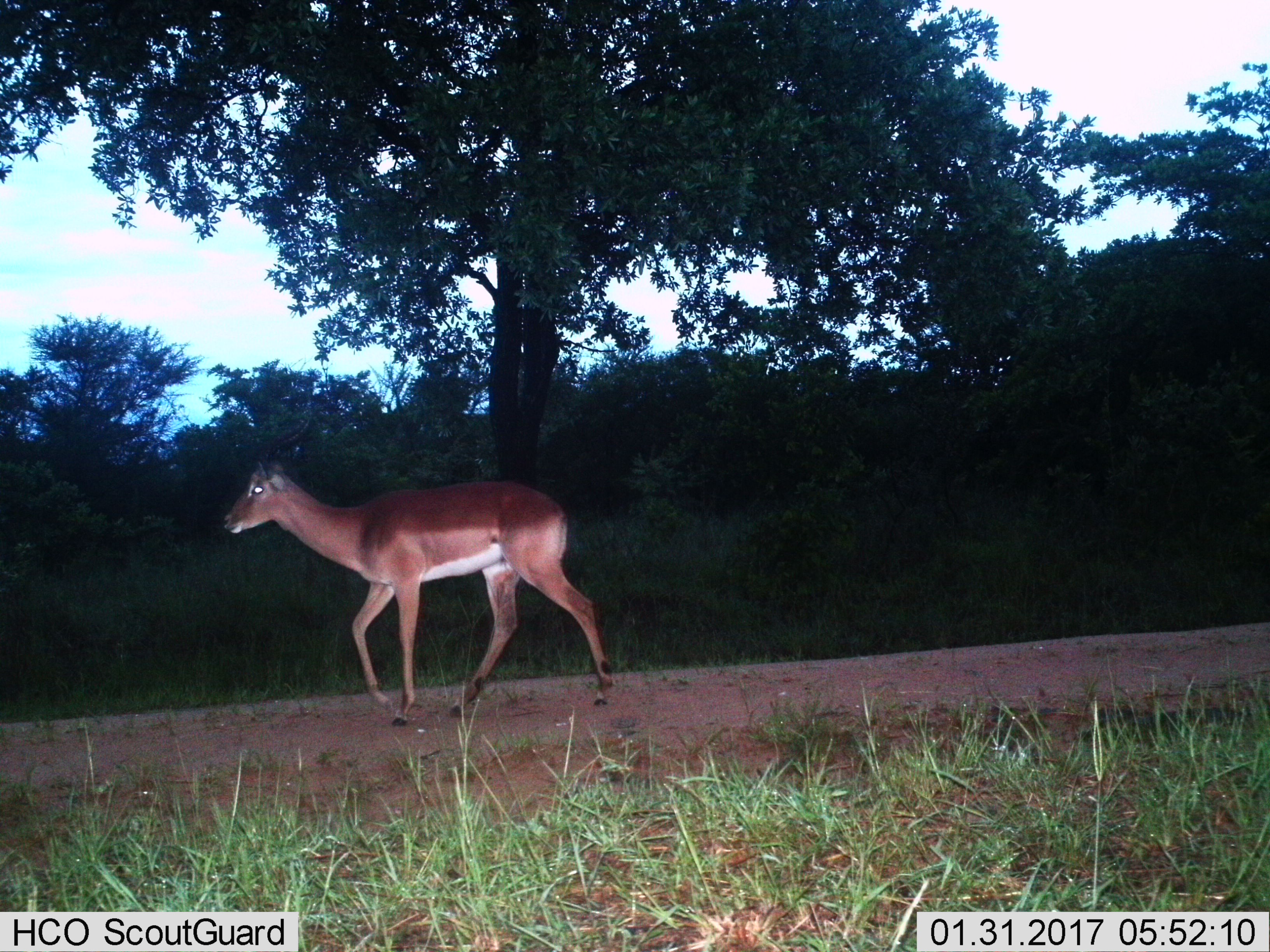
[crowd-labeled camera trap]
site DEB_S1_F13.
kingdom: Animalia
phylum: Chordata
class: Mammalia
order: Artiodactyla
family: Bovidae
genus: Aepyceros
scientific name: Aepyceros melampus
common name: impala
Impala (Aepyceros melampus), count 1. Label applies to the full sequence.